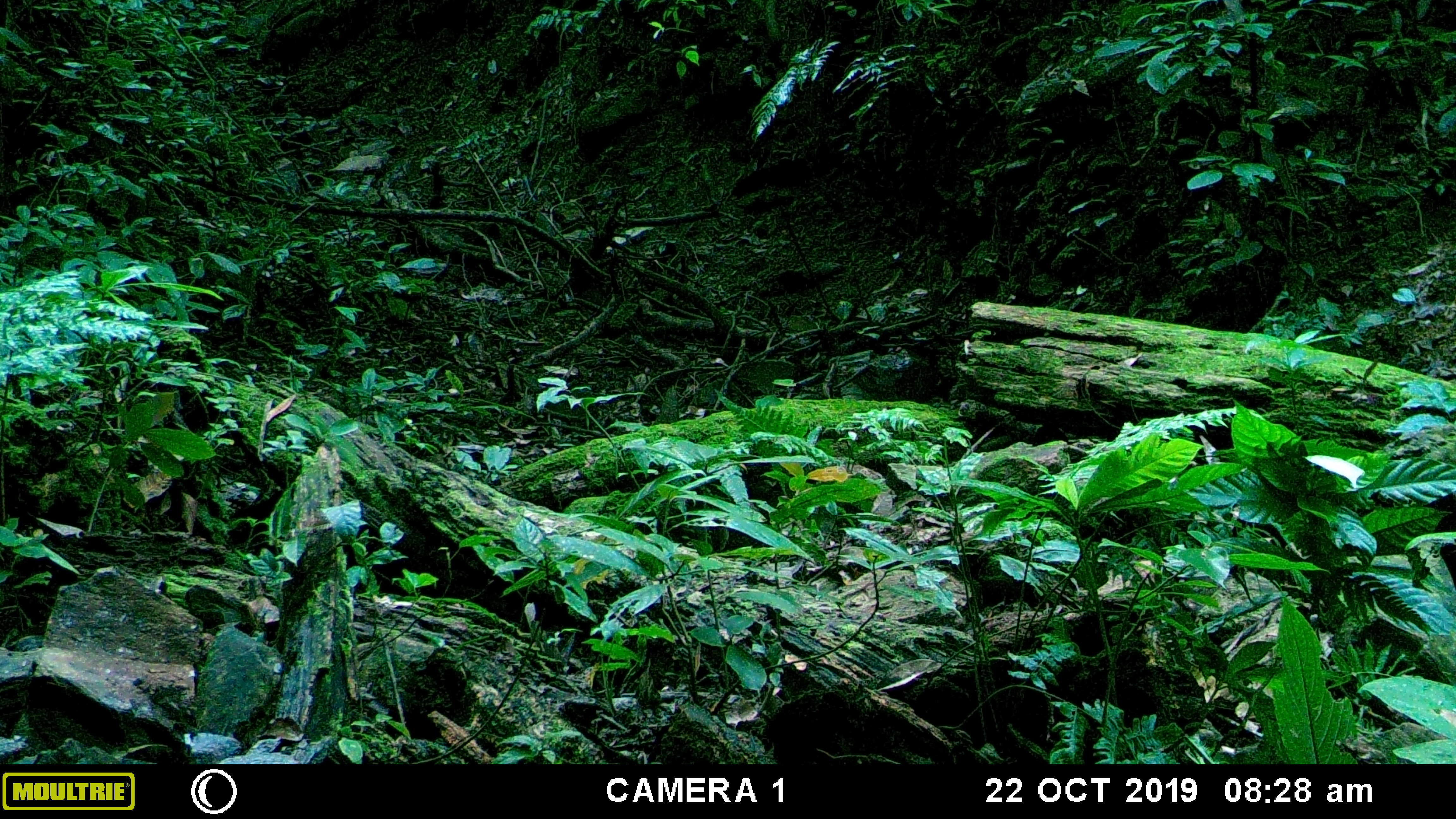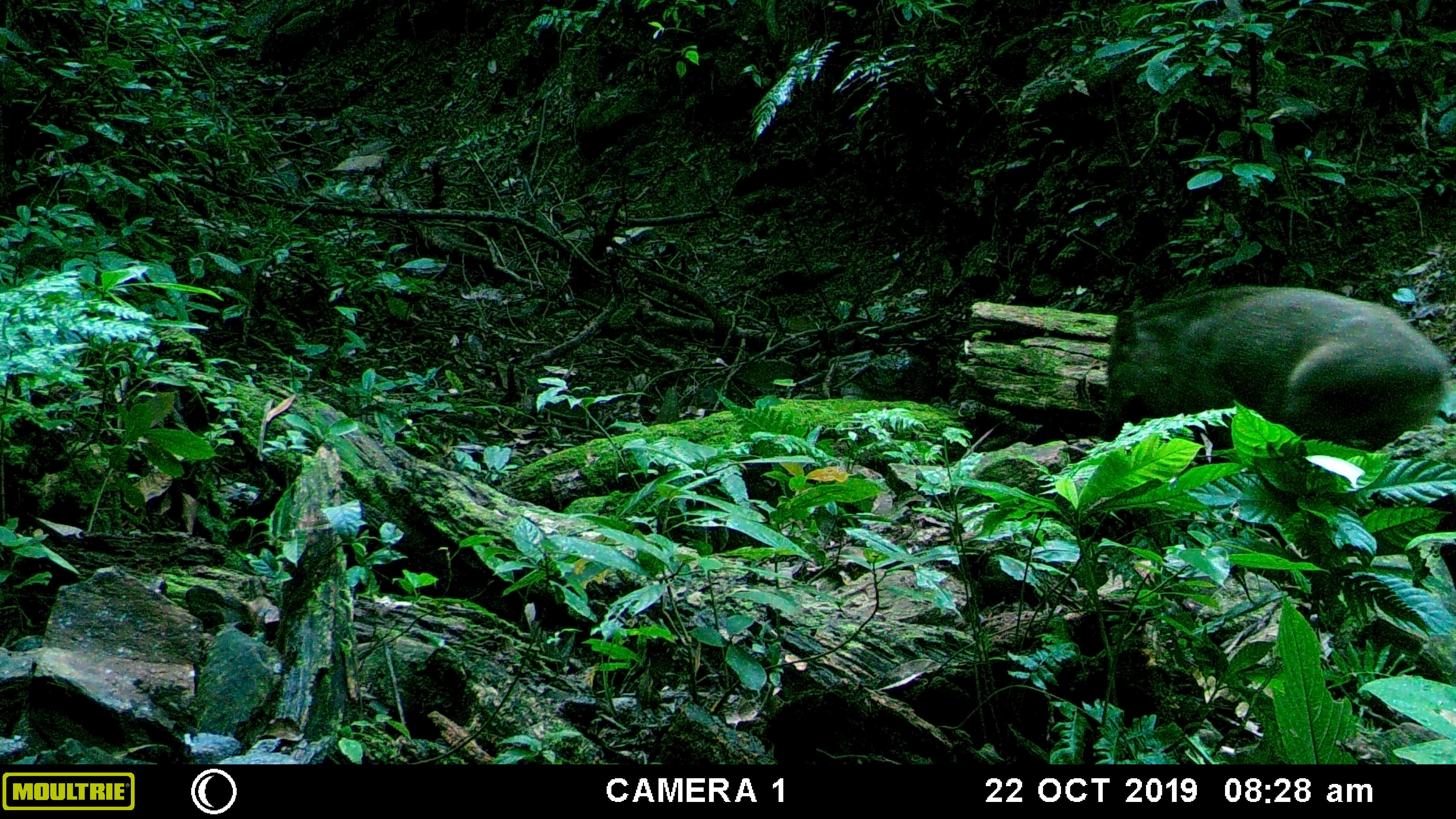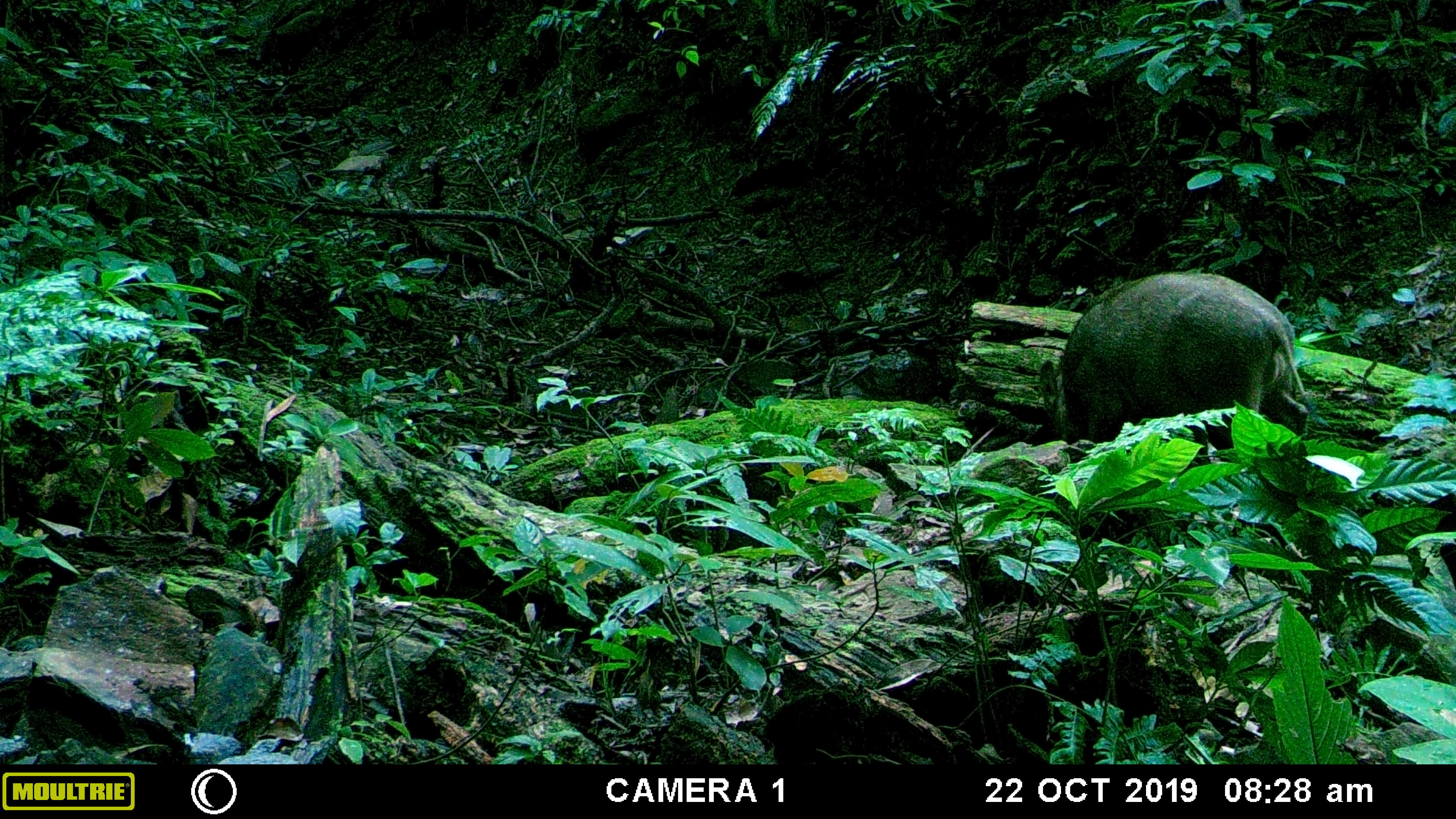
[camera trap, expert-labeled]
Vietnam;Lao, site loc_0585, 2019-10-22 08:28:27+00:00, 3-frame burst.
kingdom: Animalia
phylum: Chordata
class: Mammalia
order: Artiodactyla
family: Suidae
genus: Sus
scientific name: Sus scrofa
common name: eurasian wild pig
Eurasian wild pig (Sus scrofa). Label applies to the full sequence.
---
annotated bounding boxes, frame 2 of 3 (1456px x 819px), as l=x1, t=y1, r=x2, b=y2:
eurasian wild pig: l=1101, t=285, r=1451, b=453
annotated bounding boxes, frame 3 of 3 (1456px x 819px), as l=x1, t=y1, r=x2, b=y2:
eurasian wild pig: l=1040, t=271, r=1332, b=459